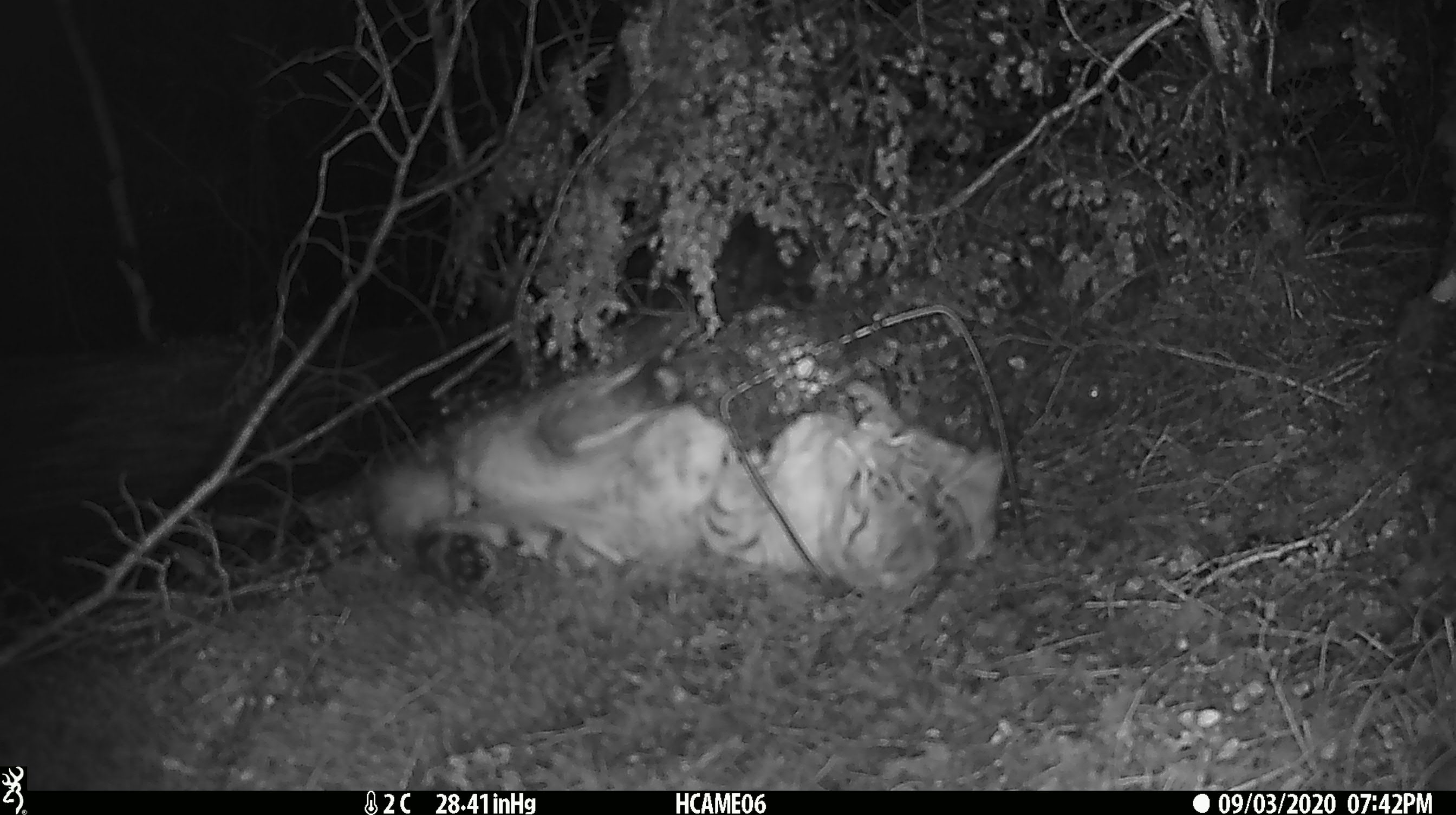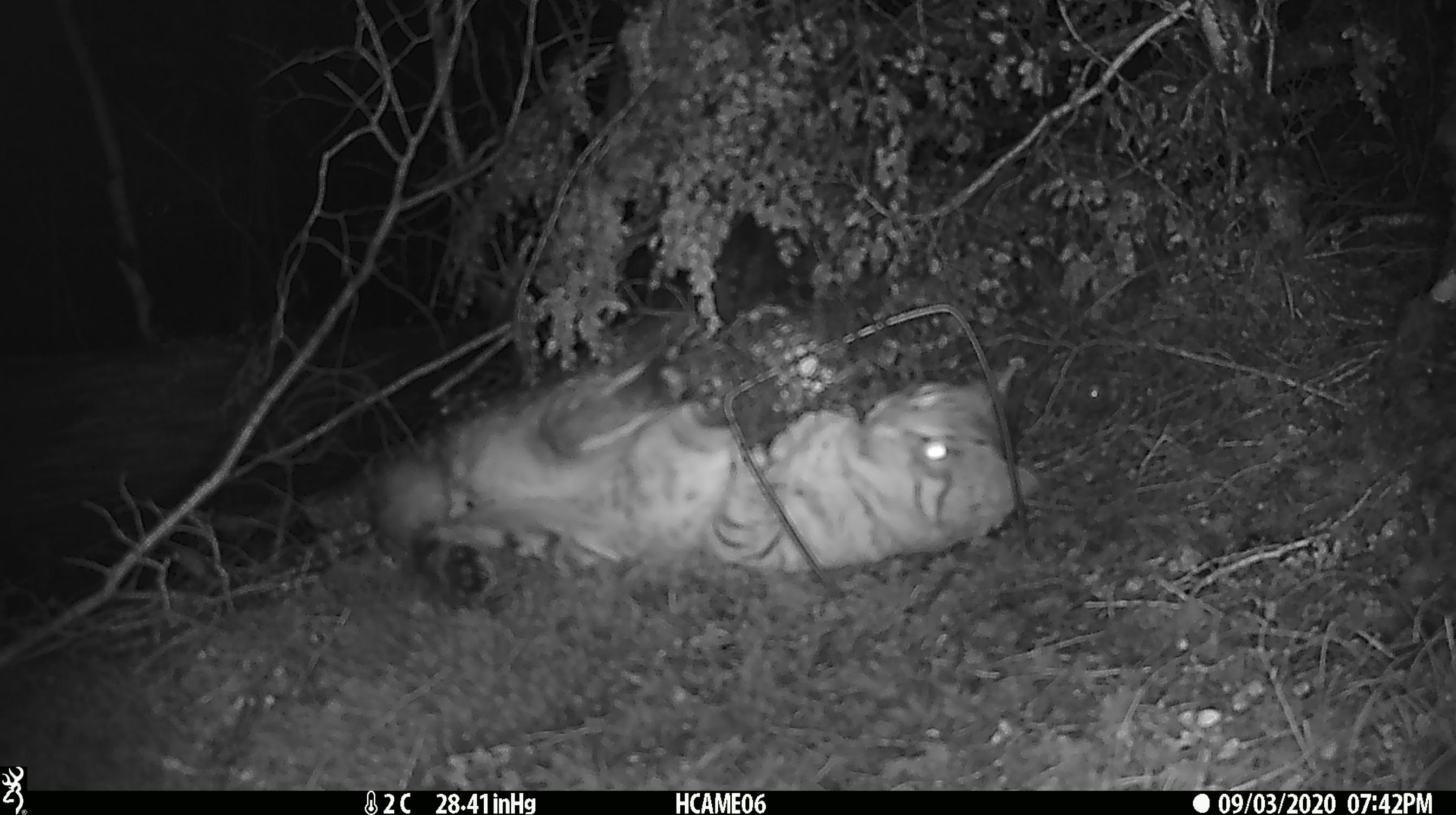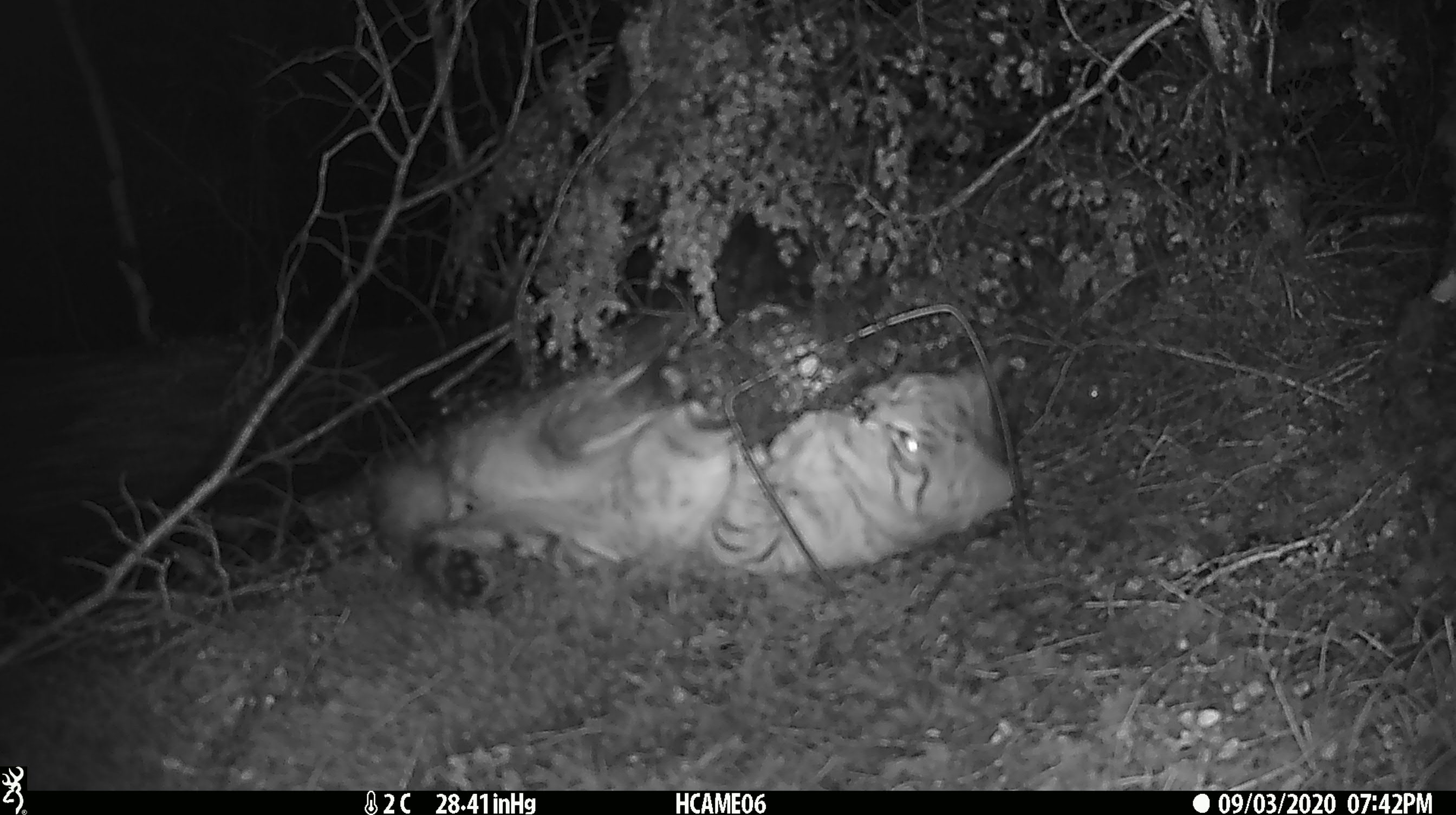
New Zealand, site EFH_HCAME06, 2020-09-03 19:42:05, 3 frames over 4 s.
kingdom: Animalia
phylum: Chordata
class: Mammalia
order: Carnivora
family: Felidae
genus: Felis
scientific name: Felis catus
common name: domestic cat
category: cat